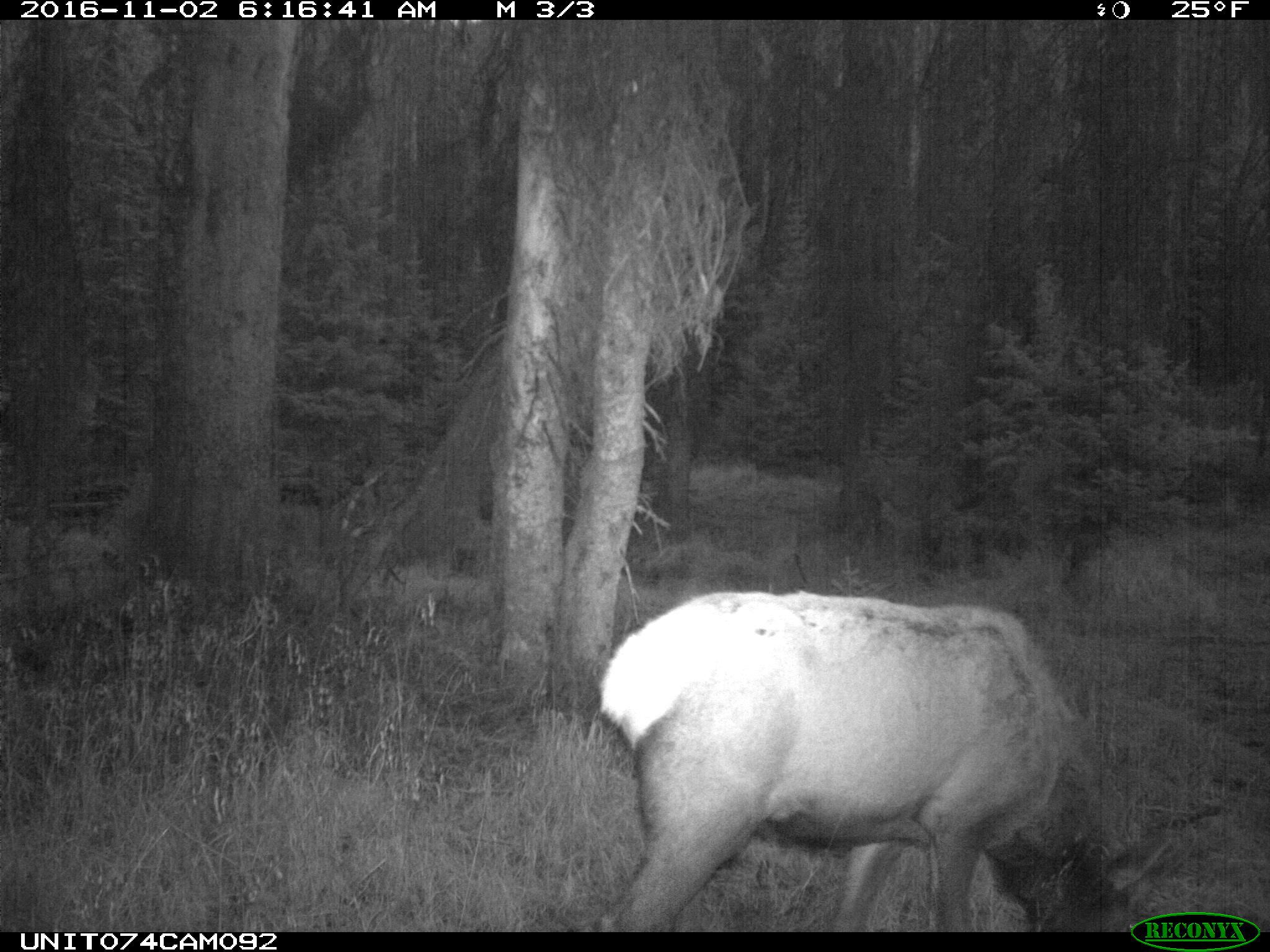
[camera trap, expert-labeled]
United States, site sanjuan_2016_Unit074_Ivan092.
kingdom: Animalia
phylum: Chordata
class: Mammalia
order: Artiodactyla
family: Cervidae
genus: Cervus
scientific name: Cervus elaphus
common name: red deer